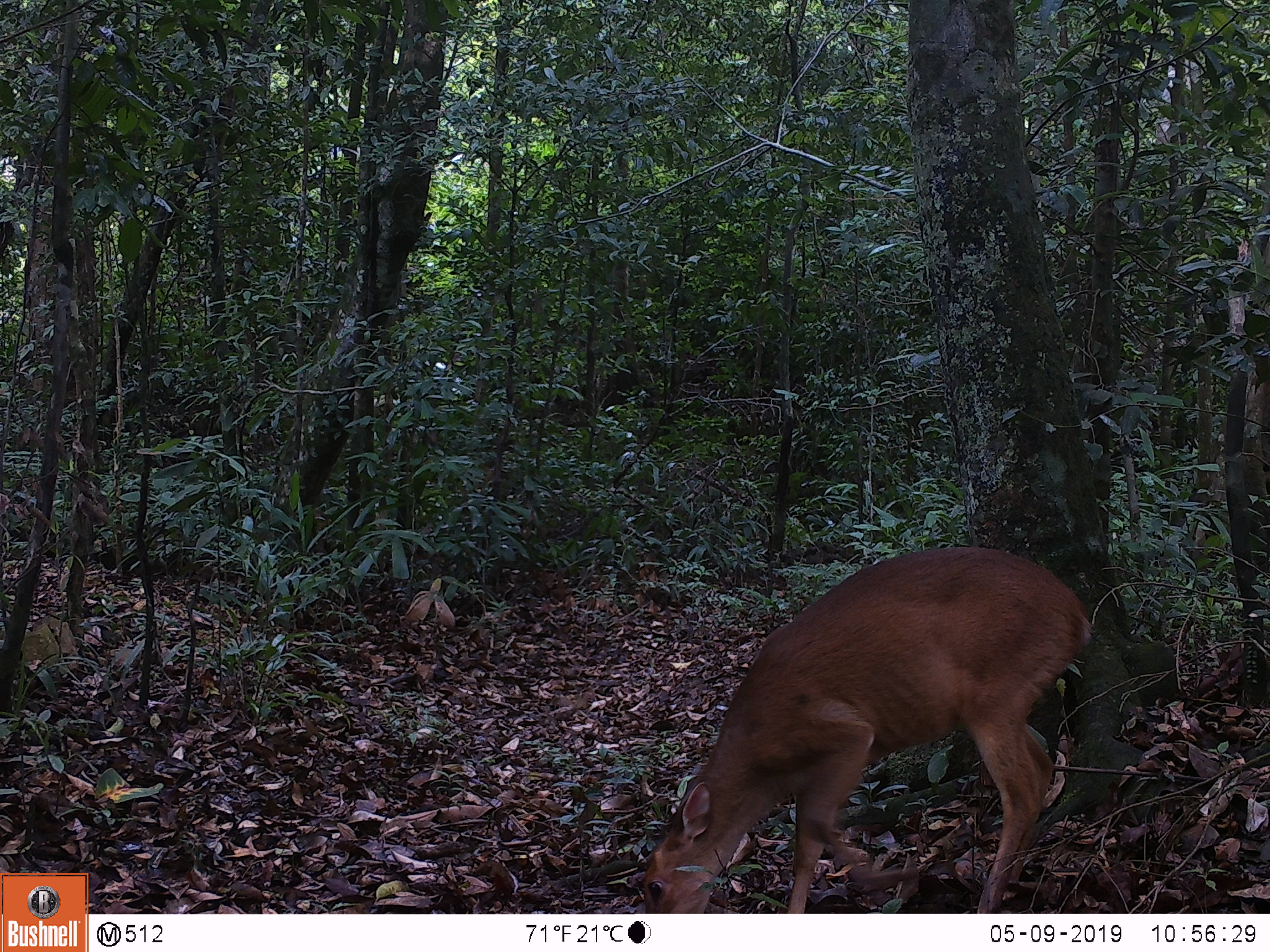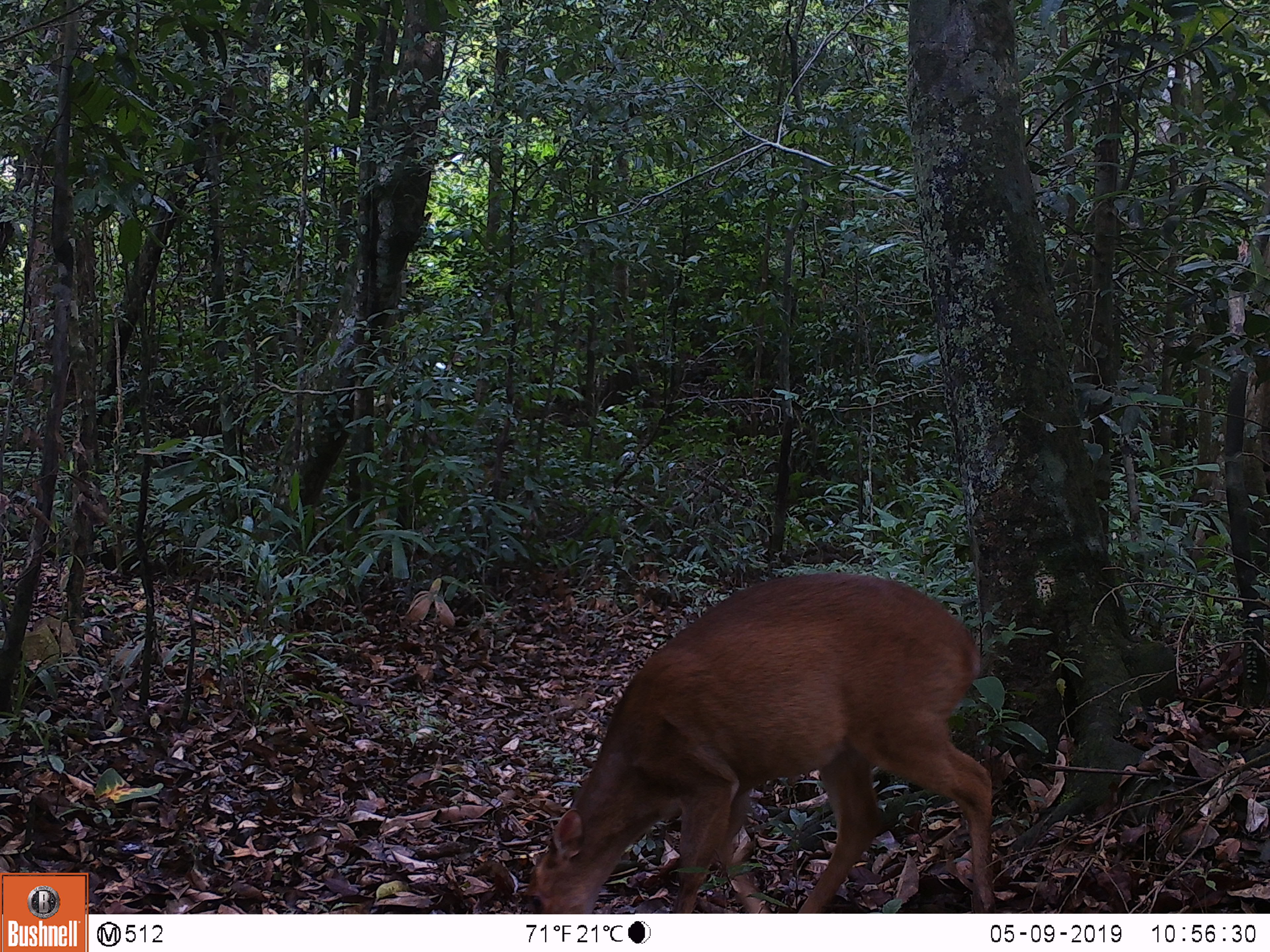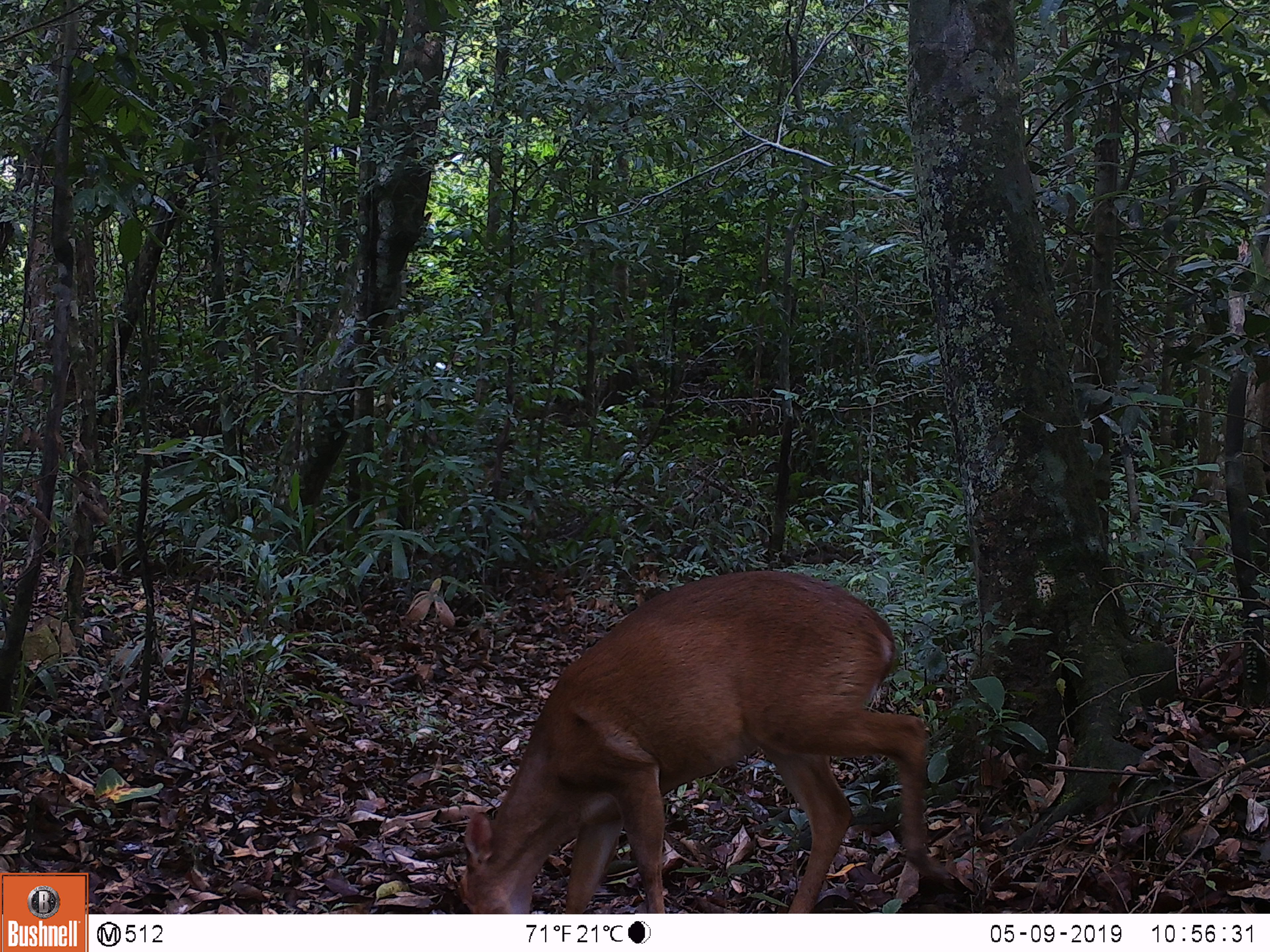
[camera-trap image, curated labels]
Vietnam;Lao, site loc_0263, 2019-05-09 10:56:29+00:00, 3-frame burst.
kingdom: Animalia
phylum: Chordata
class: Mammalia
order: Artiodactyla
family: Cervidae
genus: Muntiacus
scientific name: Muntiacus vuquangensis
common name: large-antlered muntjac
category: large antlered muntjac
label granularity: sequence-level